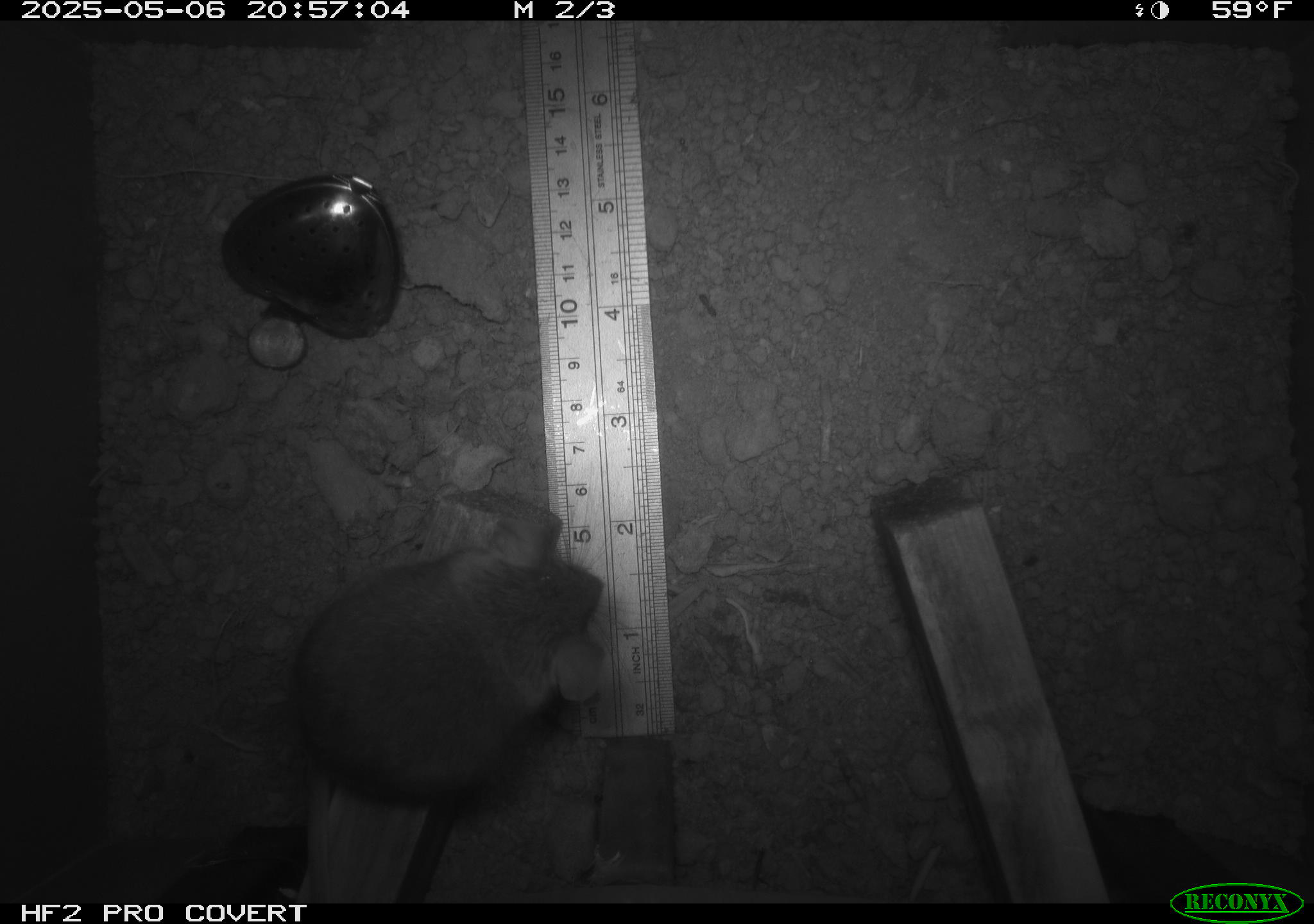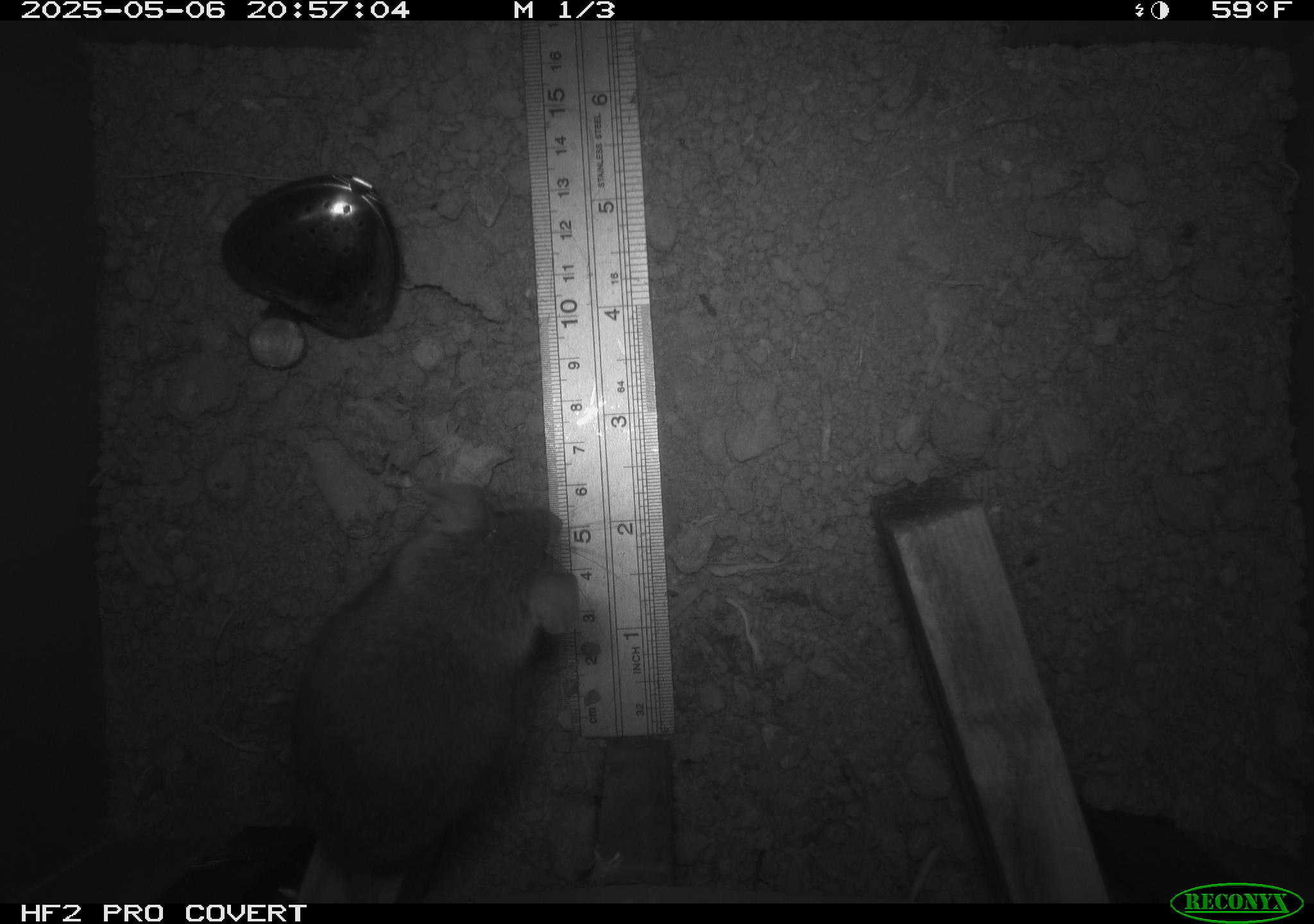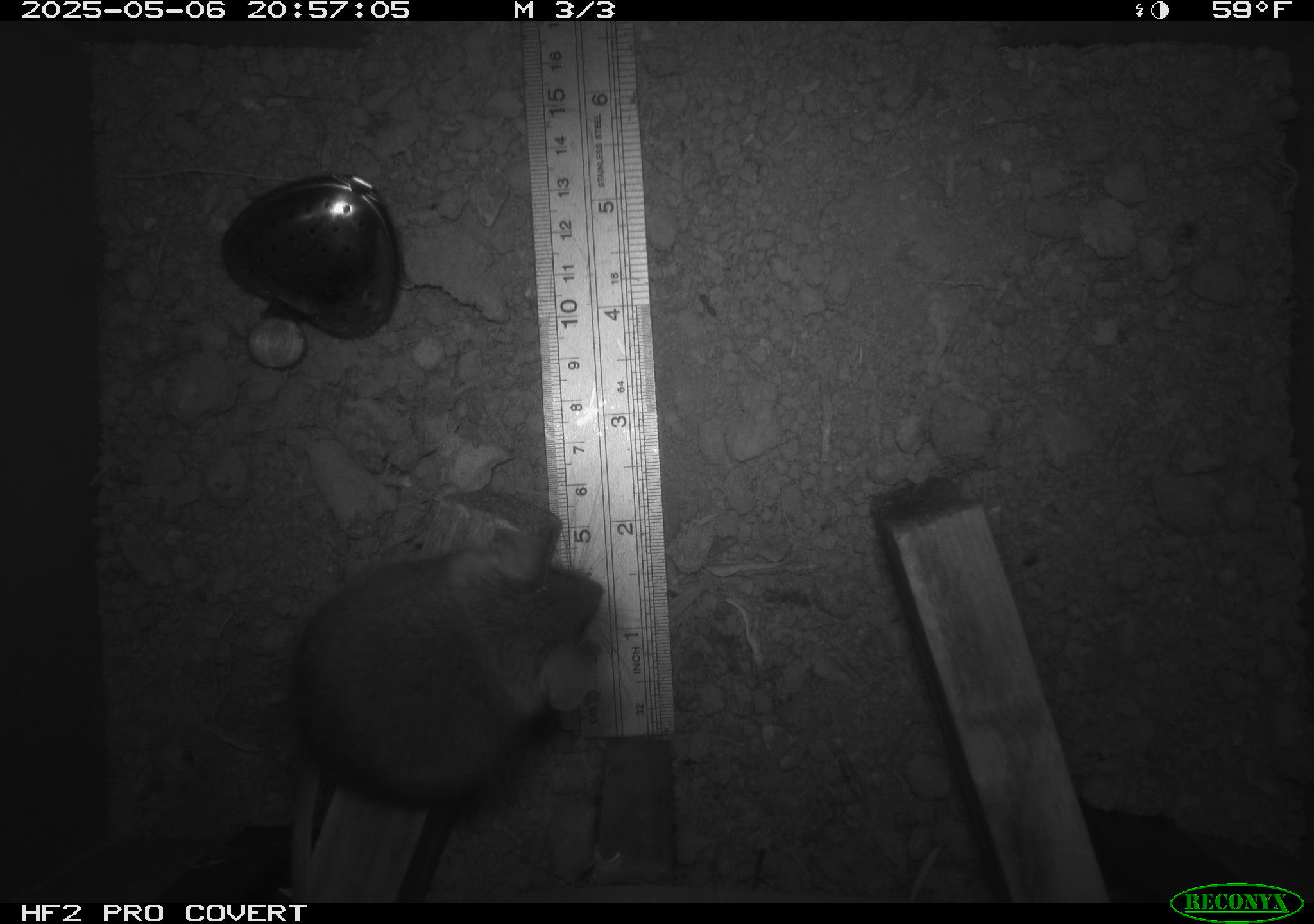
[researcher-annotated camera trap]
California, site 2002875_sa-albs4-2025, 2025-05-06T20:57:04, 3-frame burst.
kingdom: Animalia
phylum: Chordata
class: Mammalia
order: Rodentia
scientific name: Rodentia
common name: mouse species